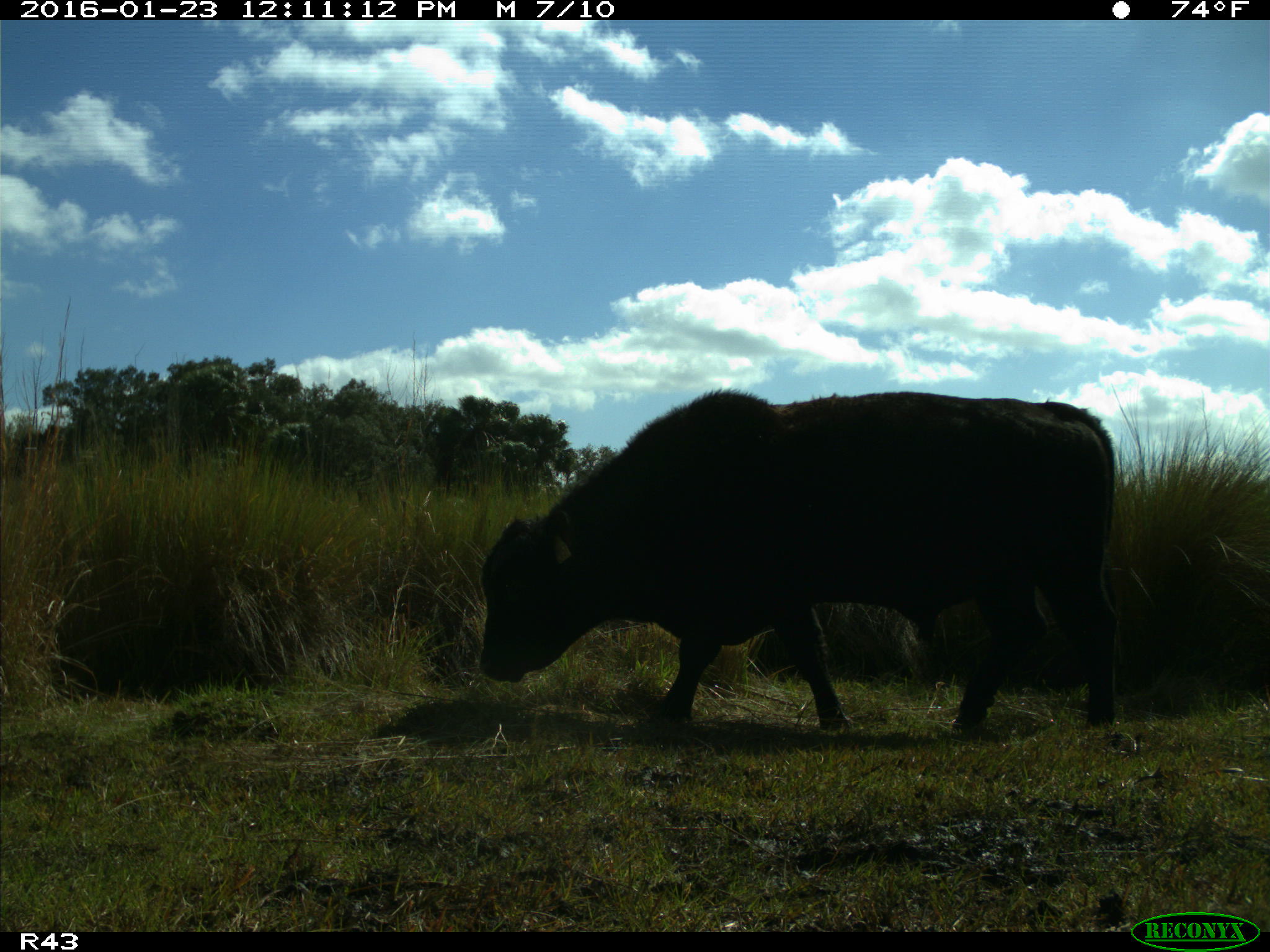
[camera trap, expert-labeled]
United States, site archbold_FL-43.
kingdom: Animalia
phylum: Chordata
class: Mammalia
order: Artiodactyla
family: Bovidae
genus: Bos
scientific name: Bos taurus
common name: domestic cow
Bos taurus (domestic cow).